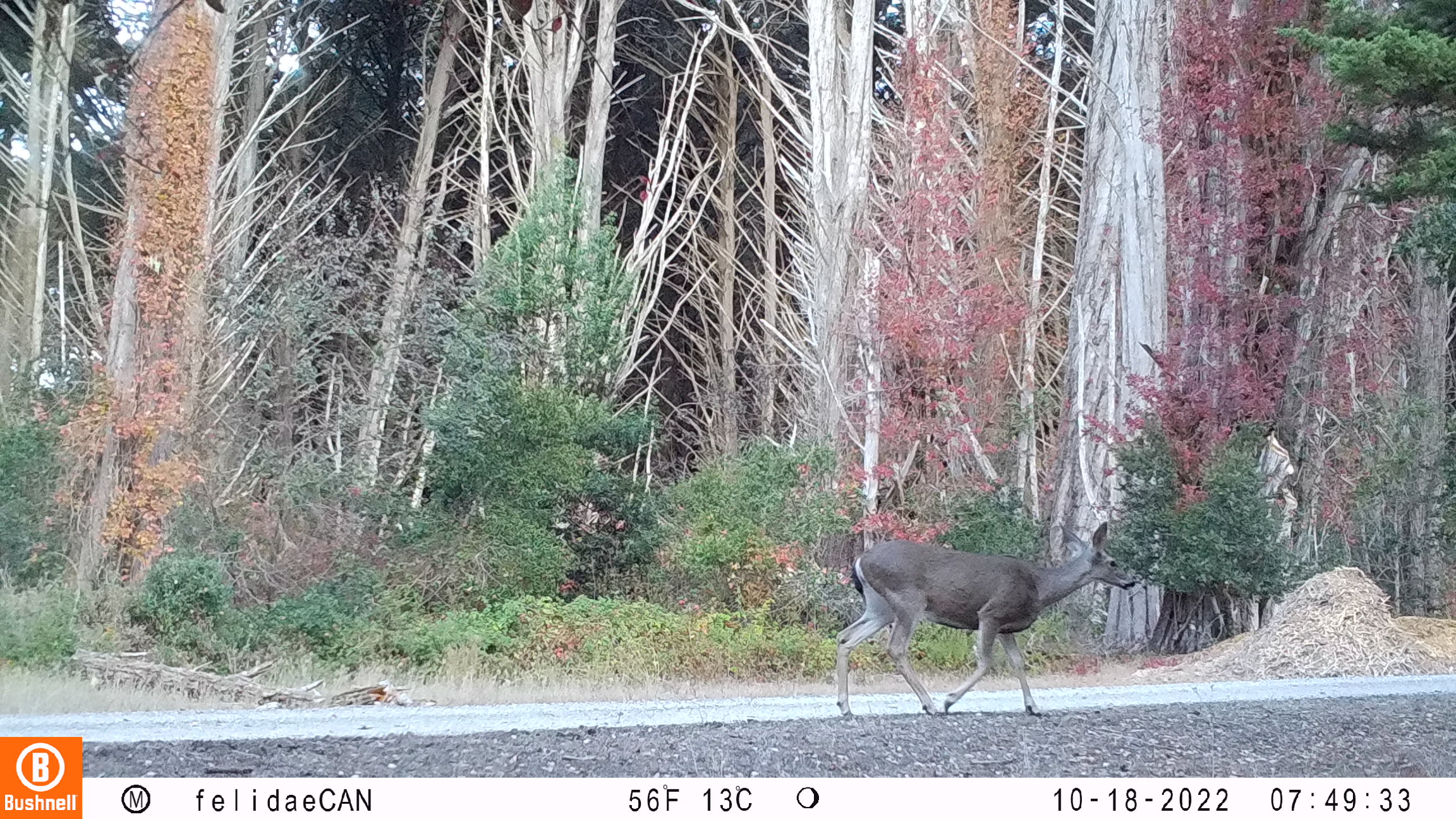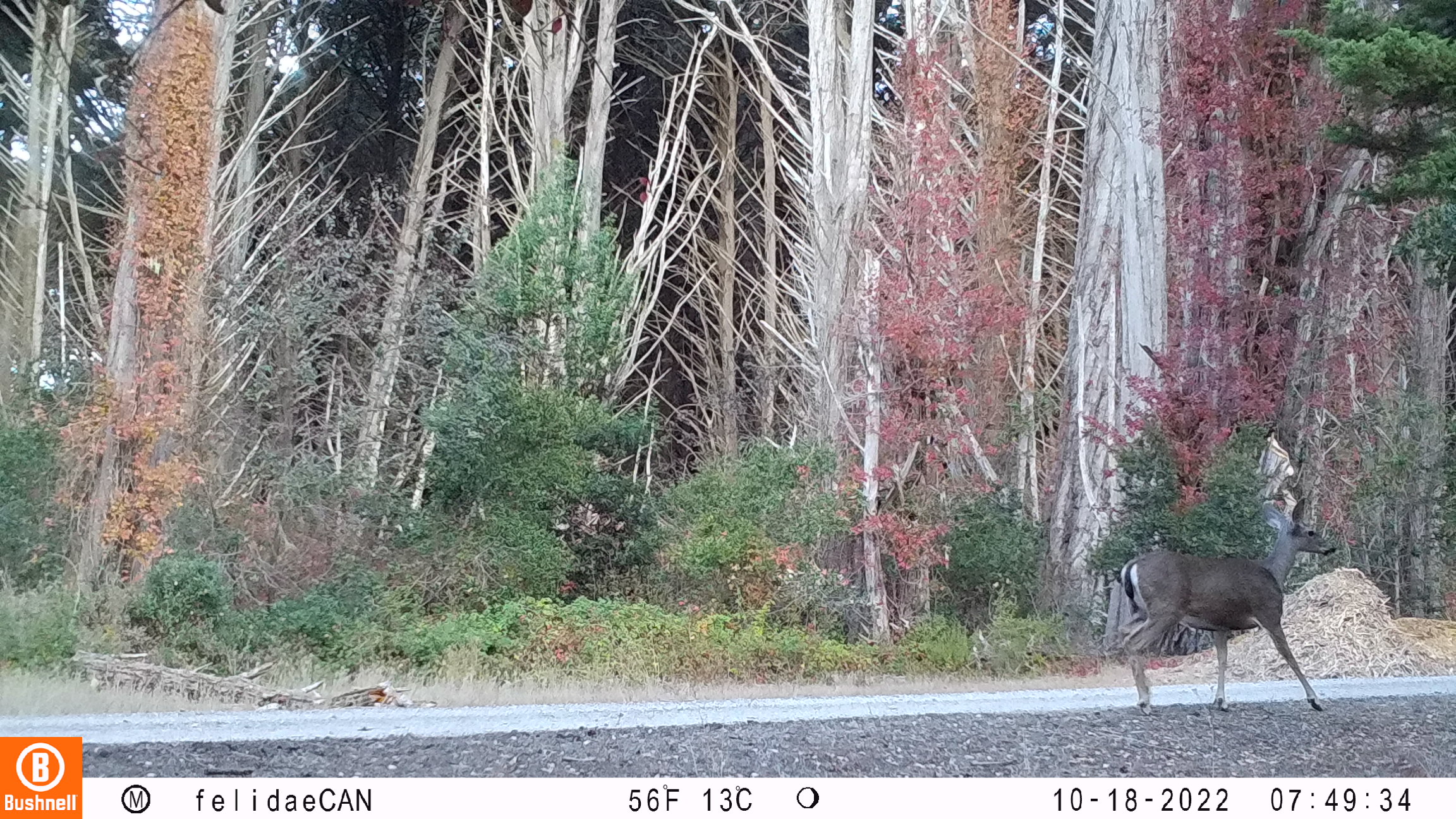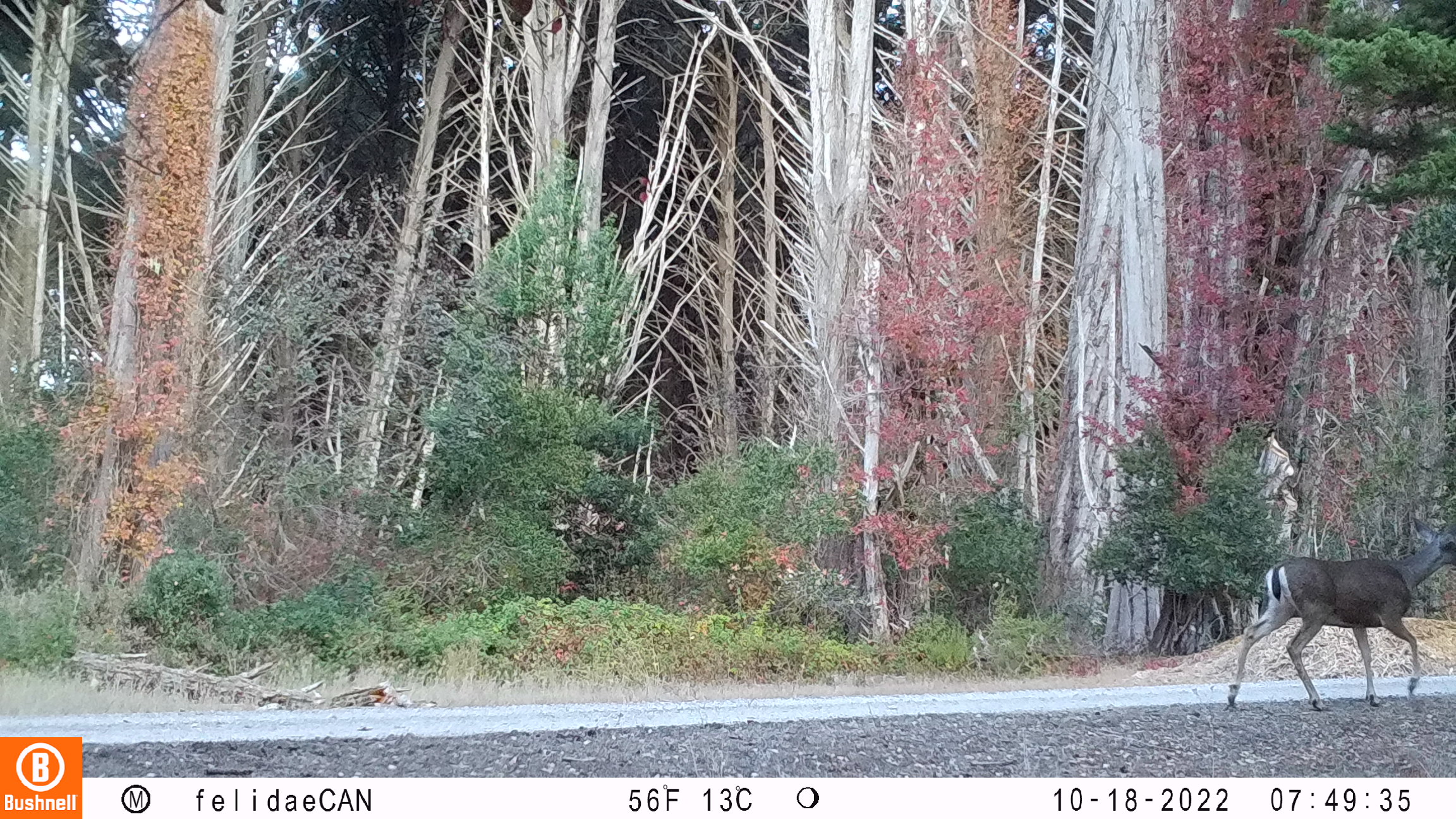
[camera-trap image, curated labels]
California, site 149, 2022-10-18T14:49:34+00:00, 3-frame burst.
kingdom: Animalia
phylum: Chordata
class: Mammalia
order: Artiodactyla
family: Cervidae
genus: Odocoileus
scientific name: Odocoileus hemionus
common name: mule deer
Mule deer (Odocoileus hemionus).